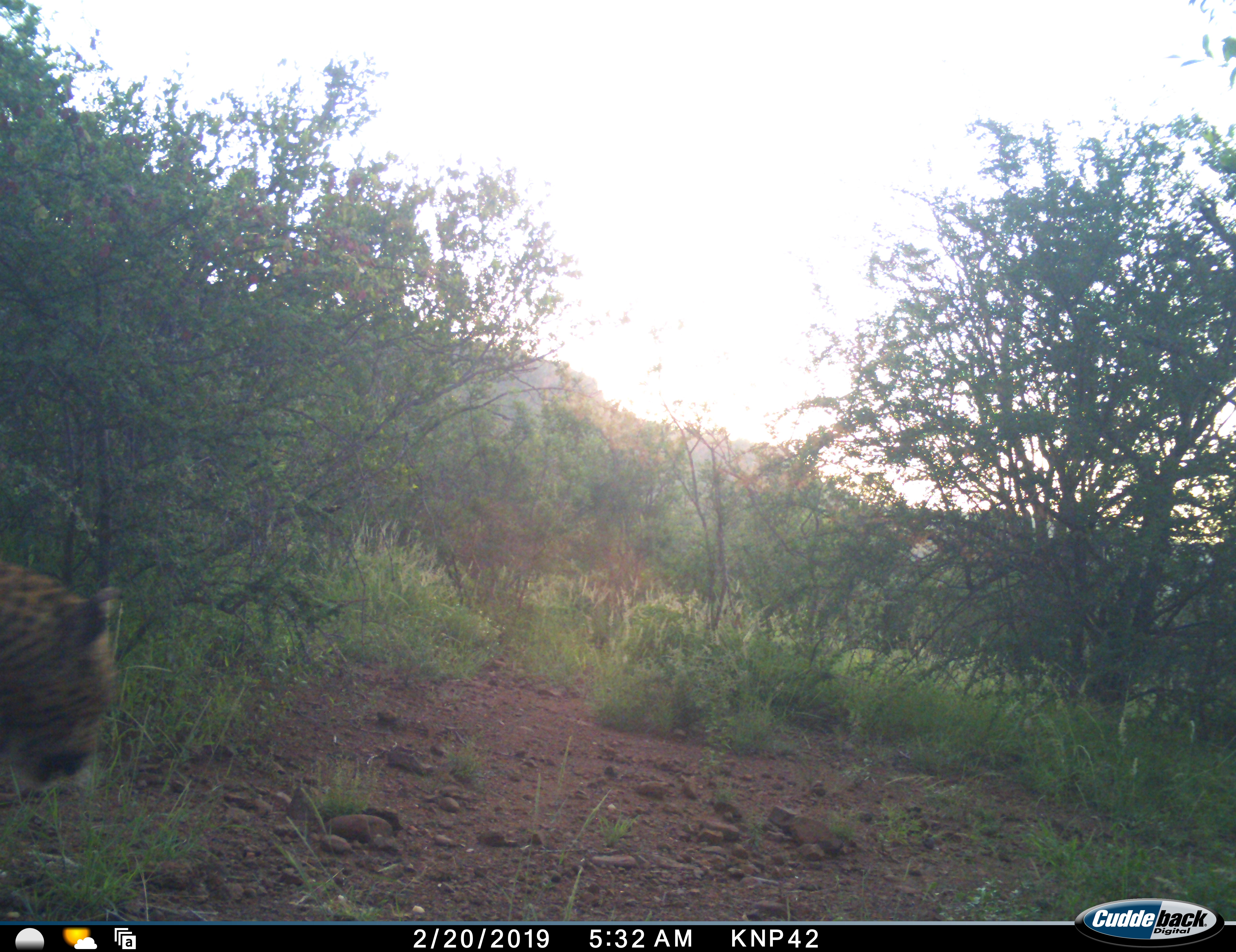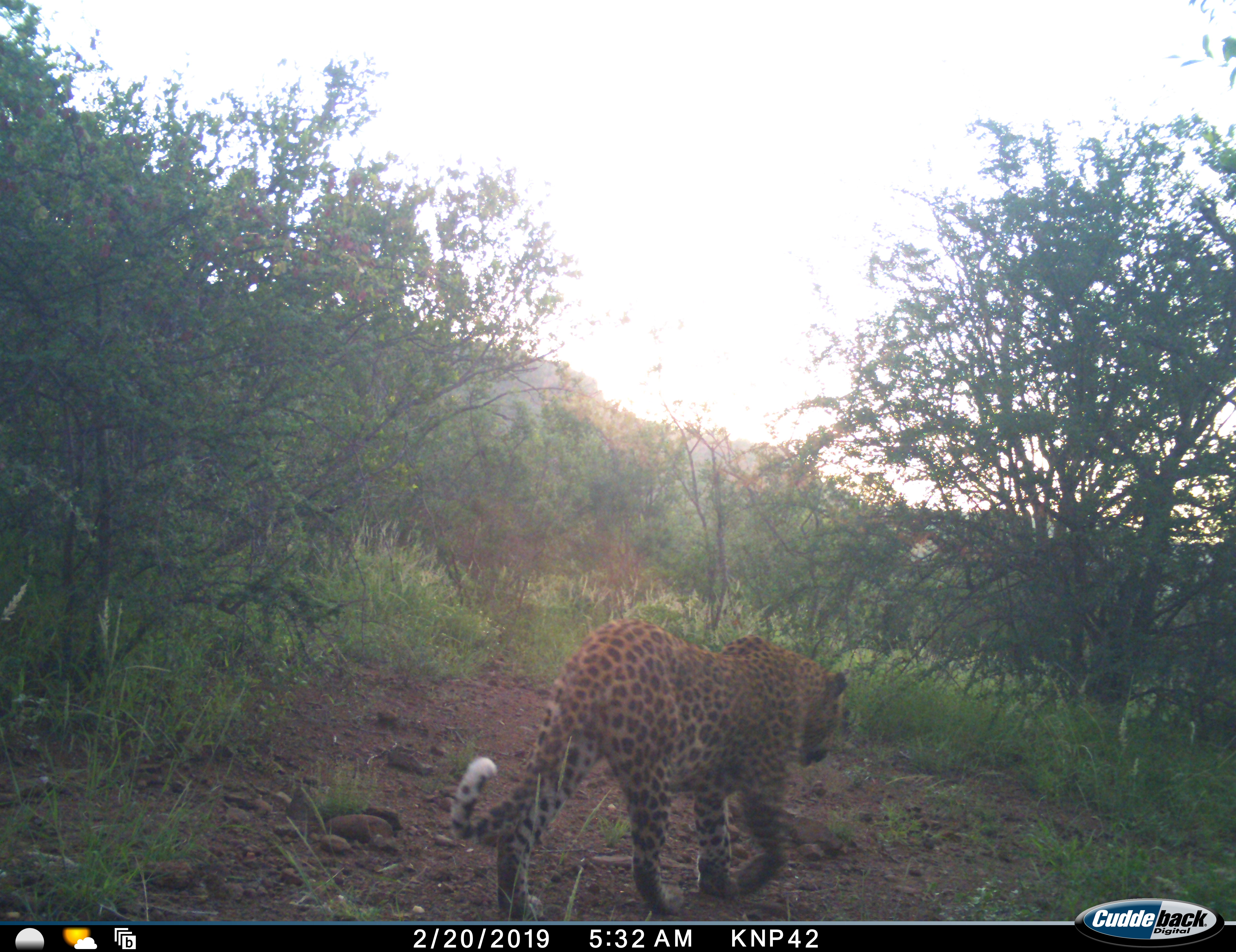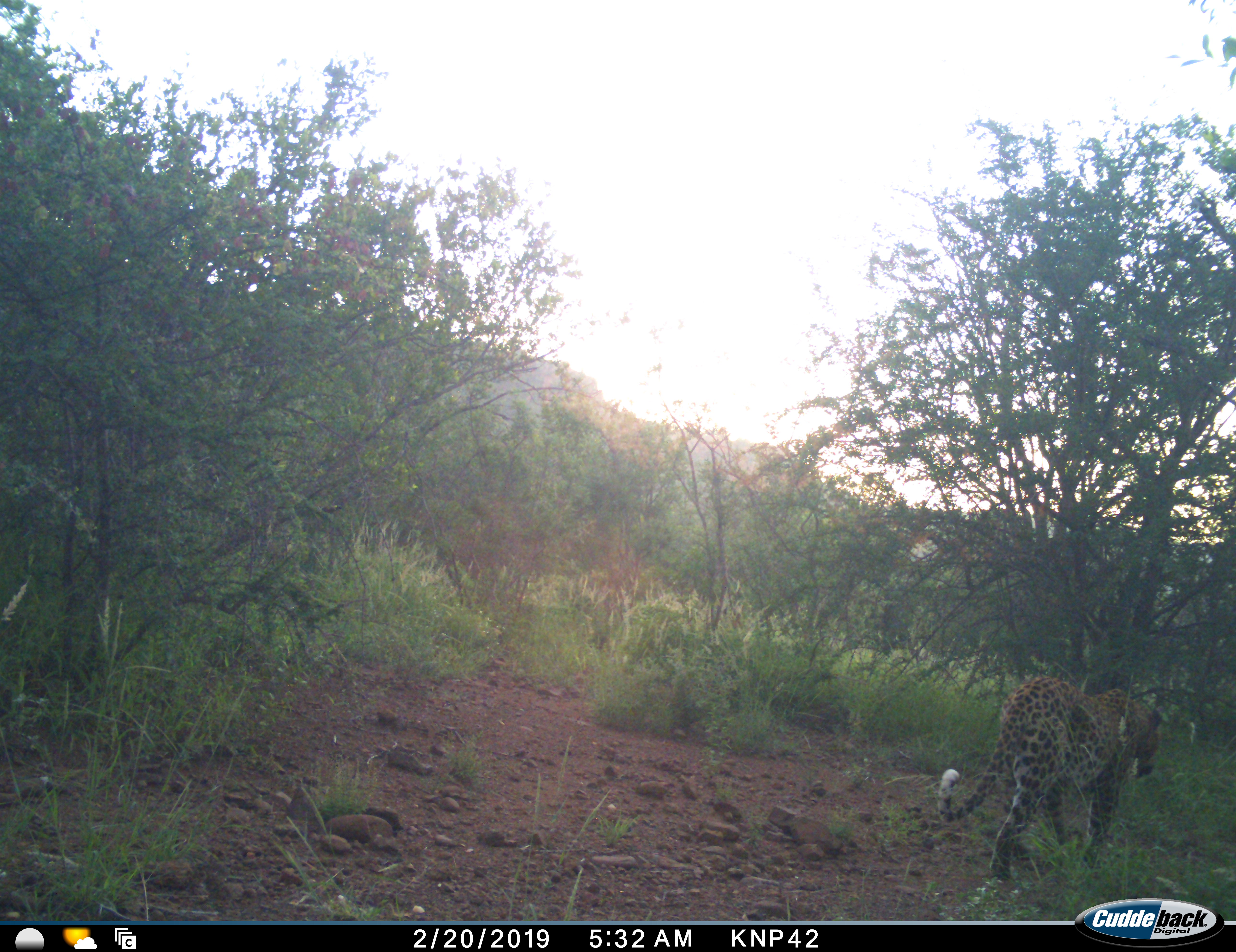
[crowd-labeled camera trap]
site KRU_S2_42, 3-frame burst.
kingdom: Animalia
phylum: Chordata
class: Mammalia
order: Carnivora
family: Felidae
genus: Panthera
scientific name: Panthera pardus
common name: leopard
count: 1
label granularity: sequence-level